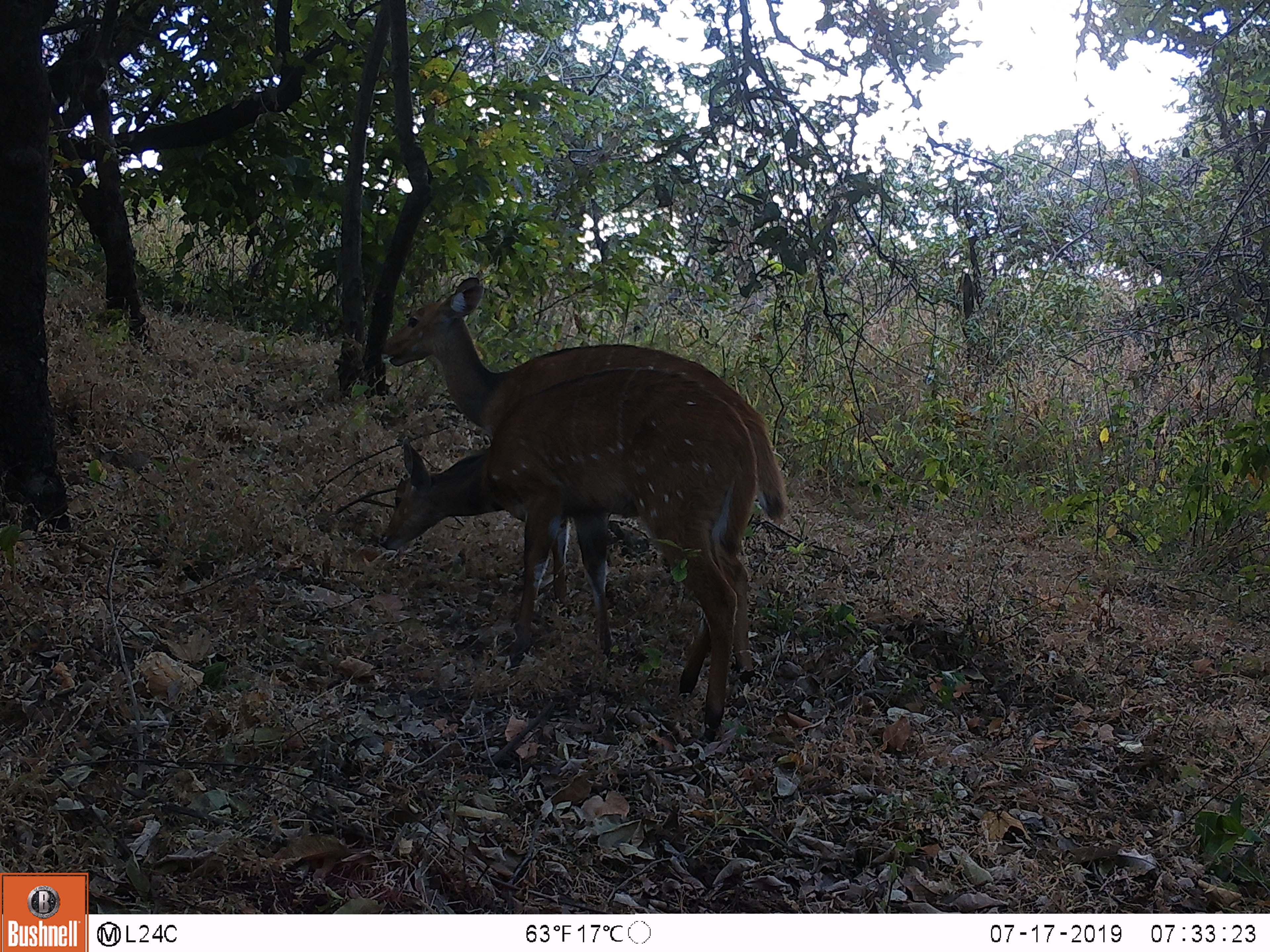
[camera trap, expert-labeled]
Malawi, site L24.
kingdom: Animalia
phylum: Chordata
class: Mammalia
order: Artiodactyla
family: Bovidae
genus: Tragelaphus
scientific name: Tragelaphus sylvaticus sylvaticus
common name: cape bushbuck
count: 2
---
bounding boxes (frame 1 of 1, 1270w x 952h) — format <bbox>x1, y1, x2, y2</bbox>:
cape bushbuck: <bbox>378, 366, 768, 740</bbox>; <bbox>389, 270, 778, 453</bbox>